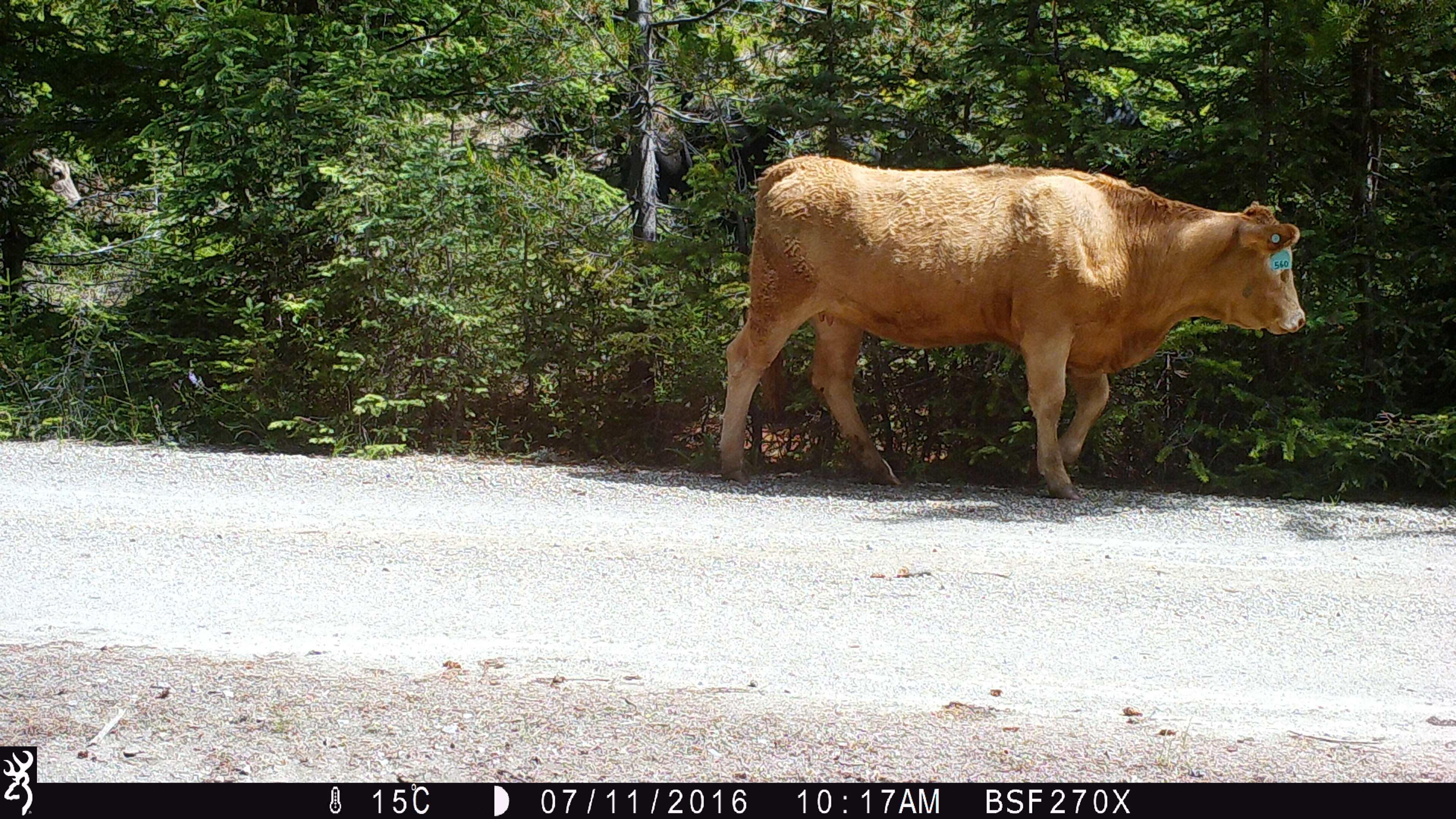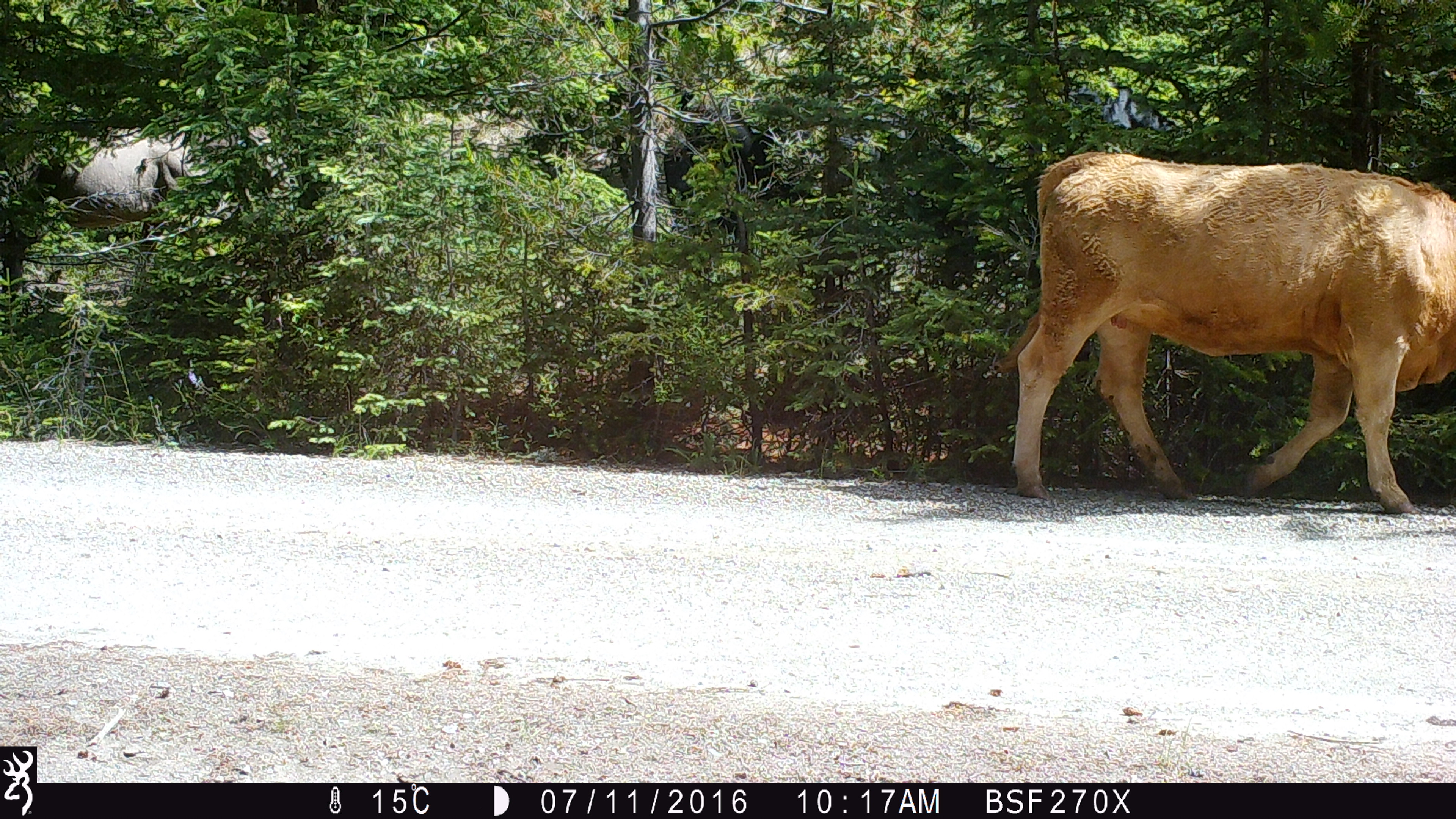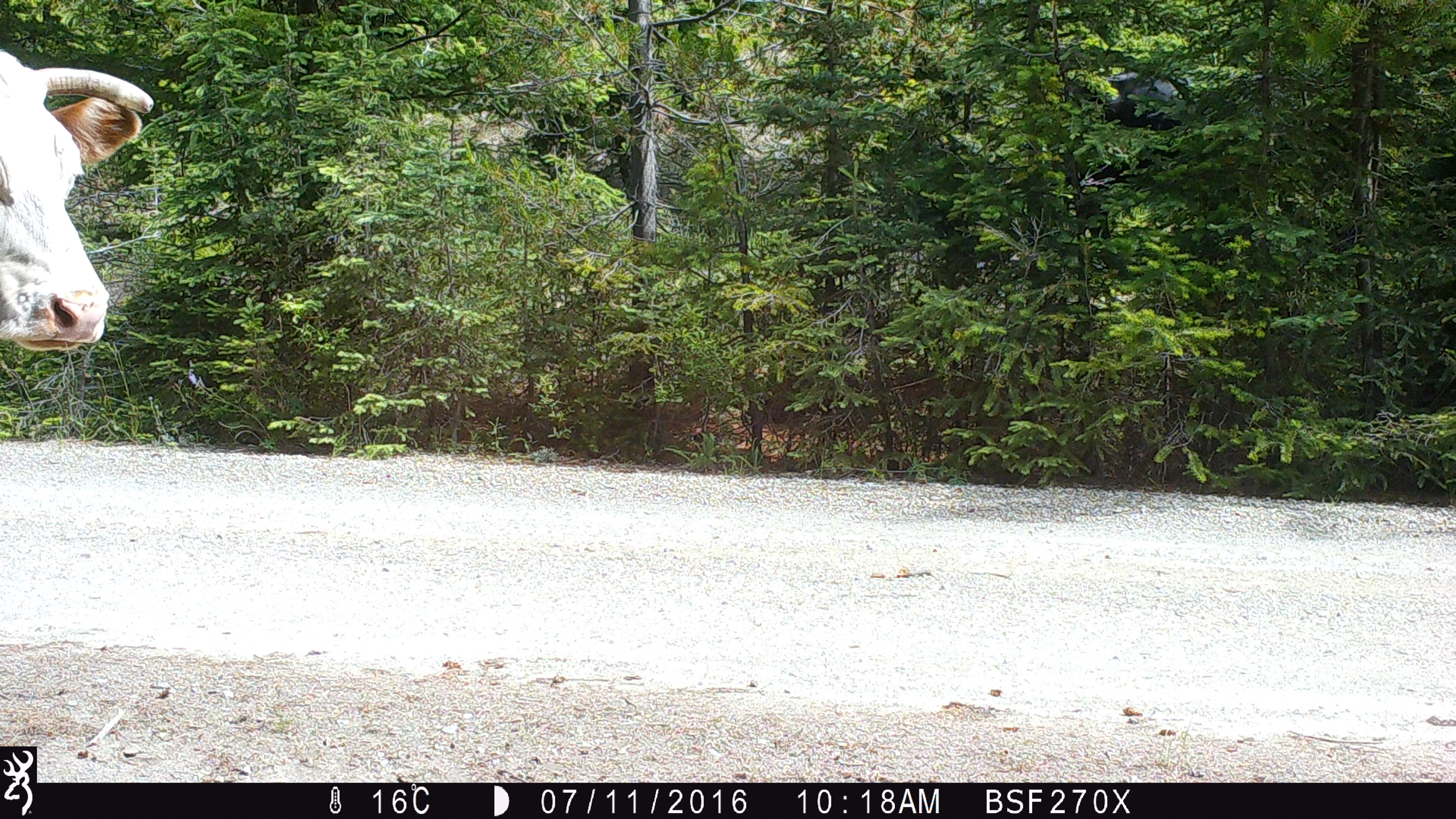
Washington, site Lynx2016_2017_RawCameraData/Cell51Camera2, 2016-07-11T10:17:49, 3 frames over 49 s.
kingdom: Animalia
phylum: Chordata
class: Mammalia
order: Artiodactyla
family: Bovidae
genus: Bos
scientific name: Bos taurus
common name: domestic cattle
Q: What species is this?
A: Domestic cattle (Bos taurus).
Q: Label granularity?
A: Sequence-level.